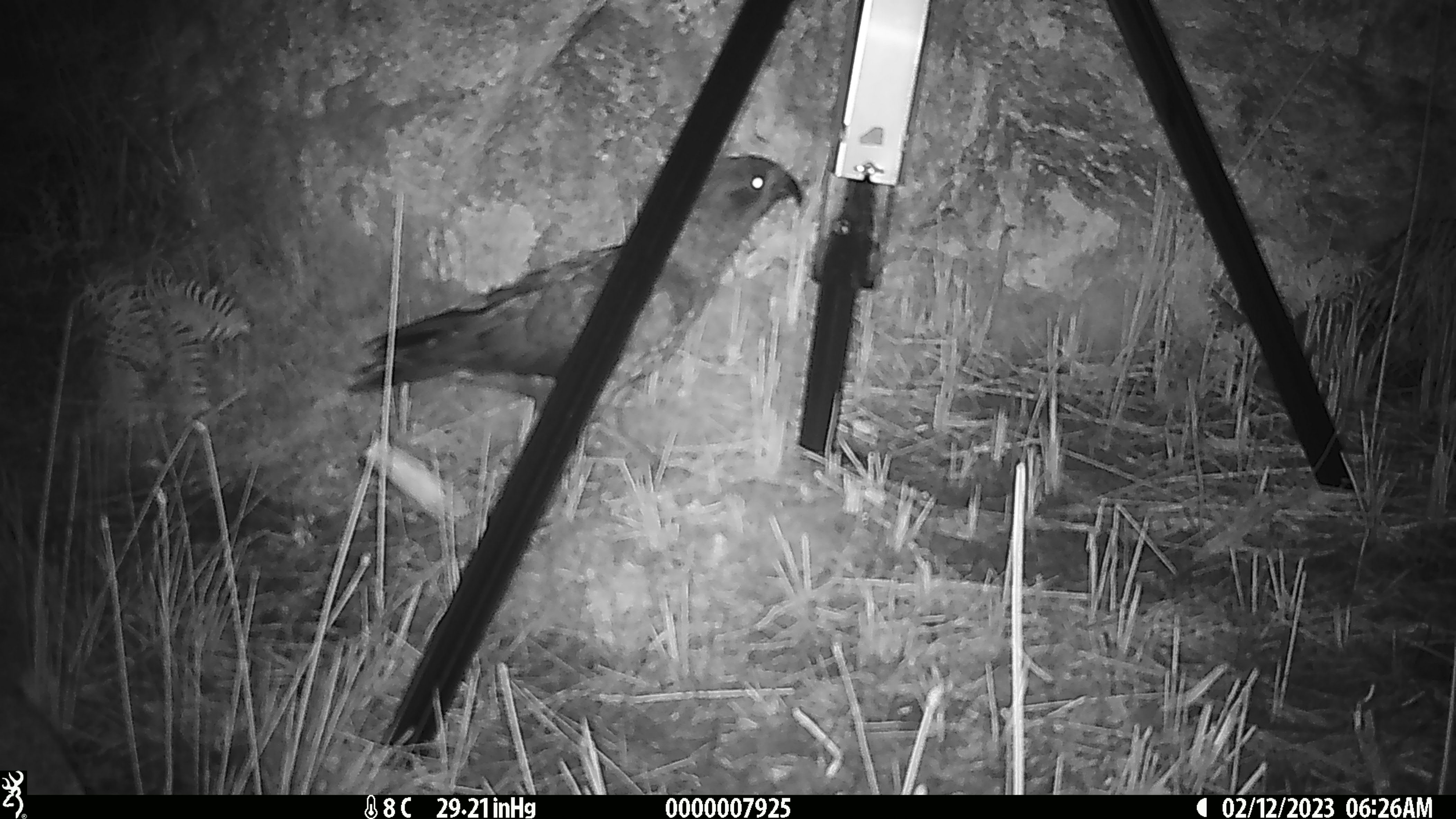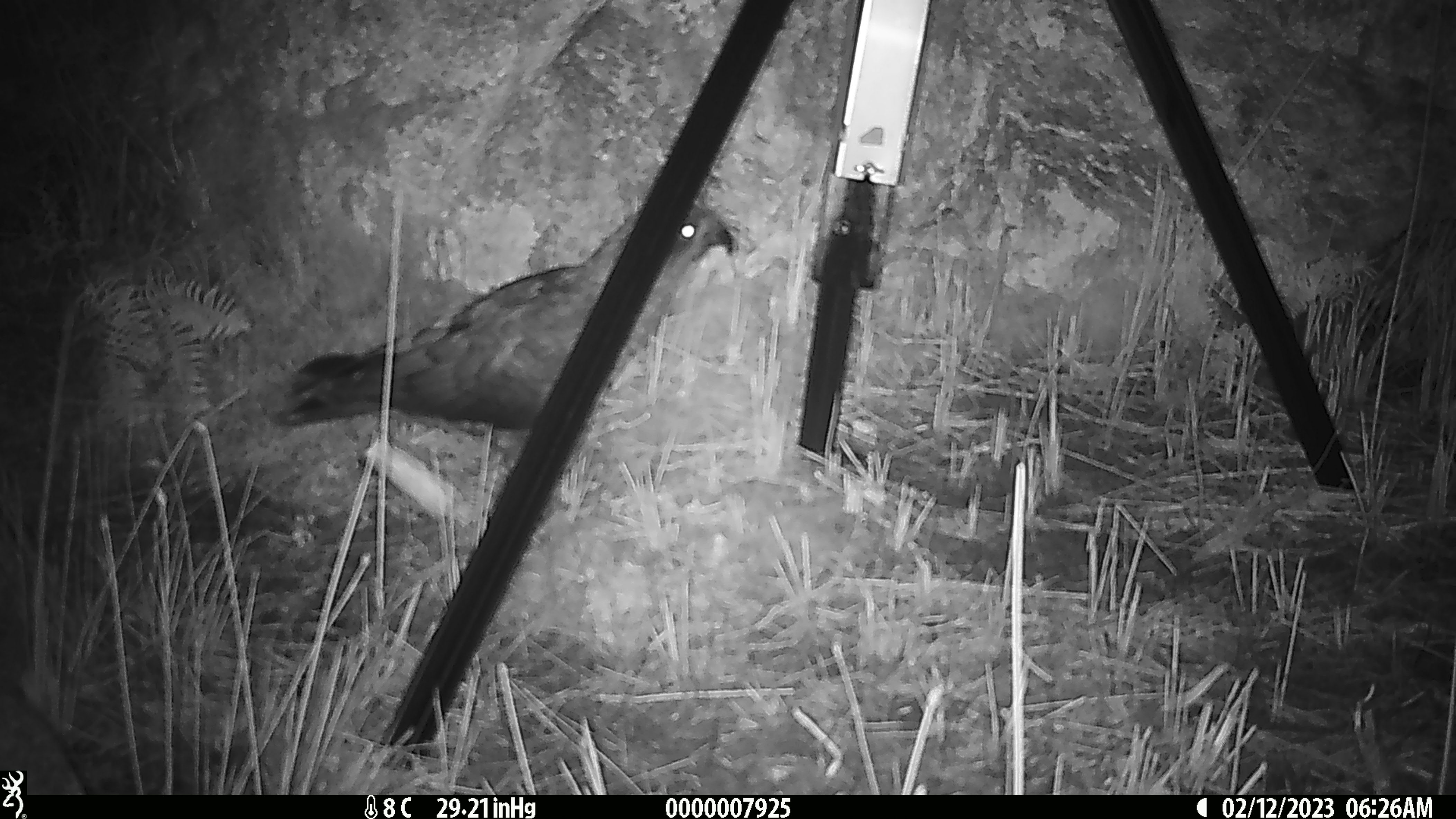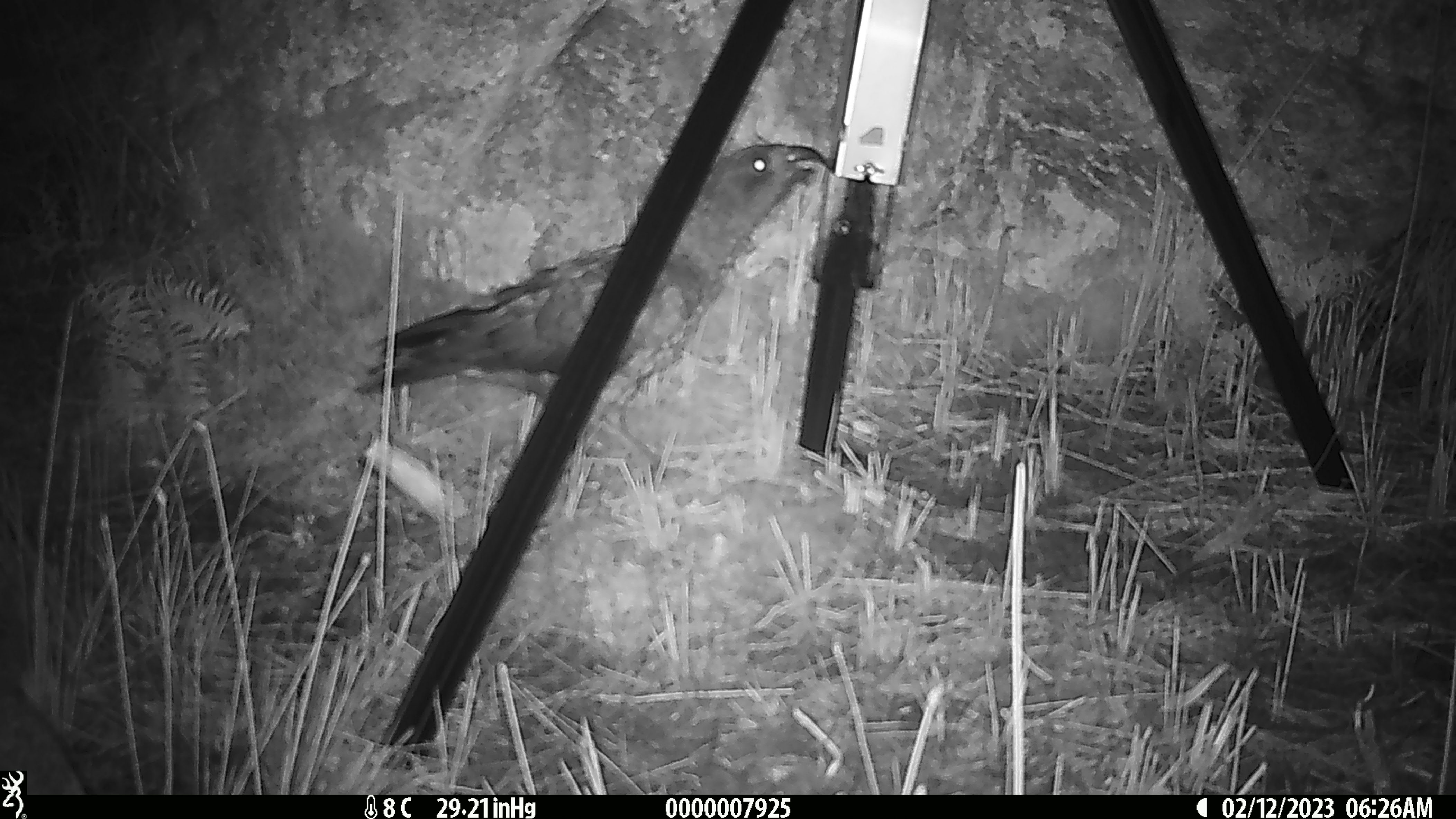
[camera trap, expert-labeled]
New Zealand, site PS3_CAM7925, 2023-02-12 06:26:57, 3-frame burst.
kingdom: Animalia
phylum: Chordata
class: Aves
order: Psittaciformes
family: Strigopidae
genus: Nestor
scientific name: Nestor notabilis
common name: kea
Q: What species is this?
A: Kea (Nestor notabilis).